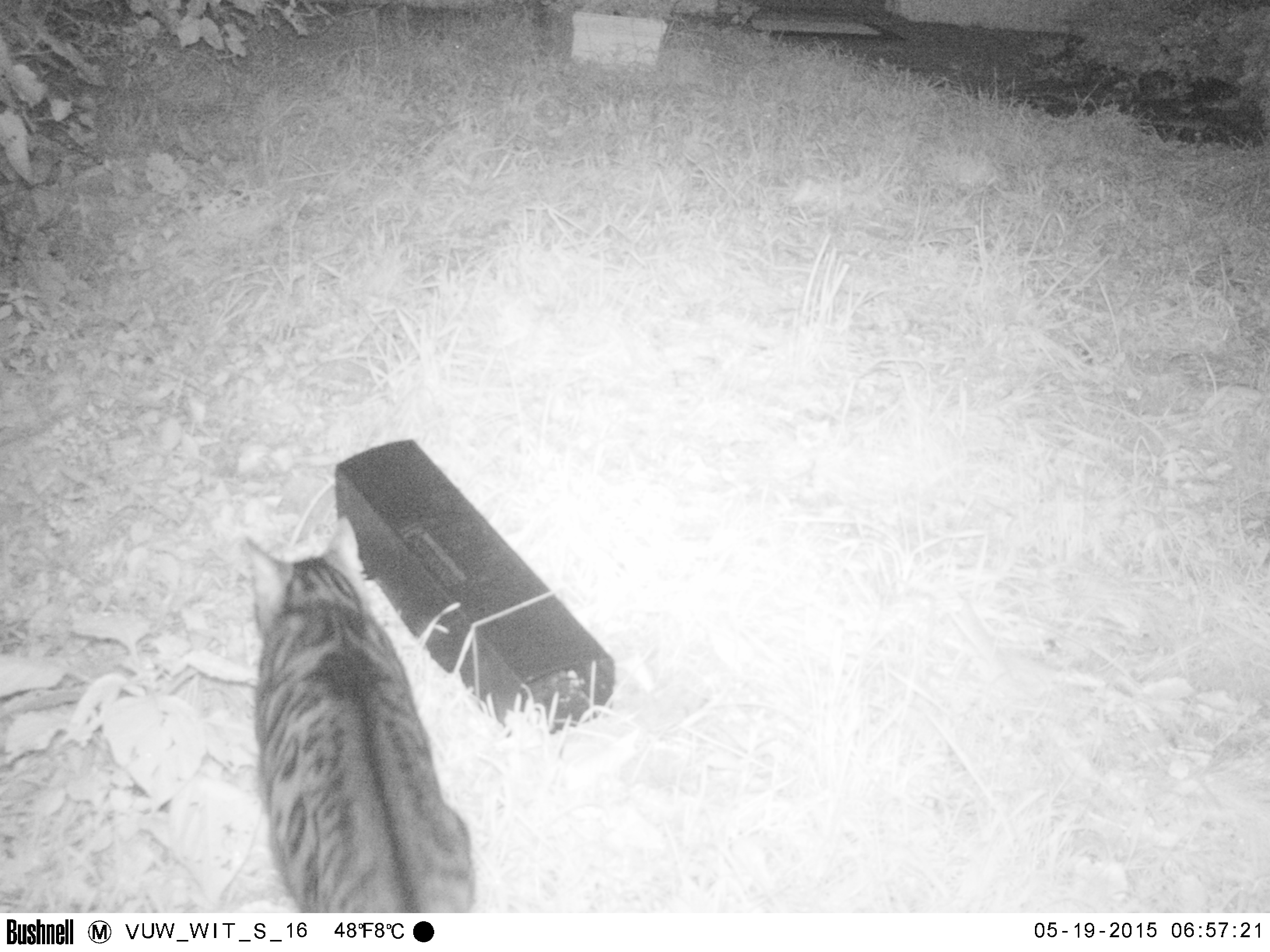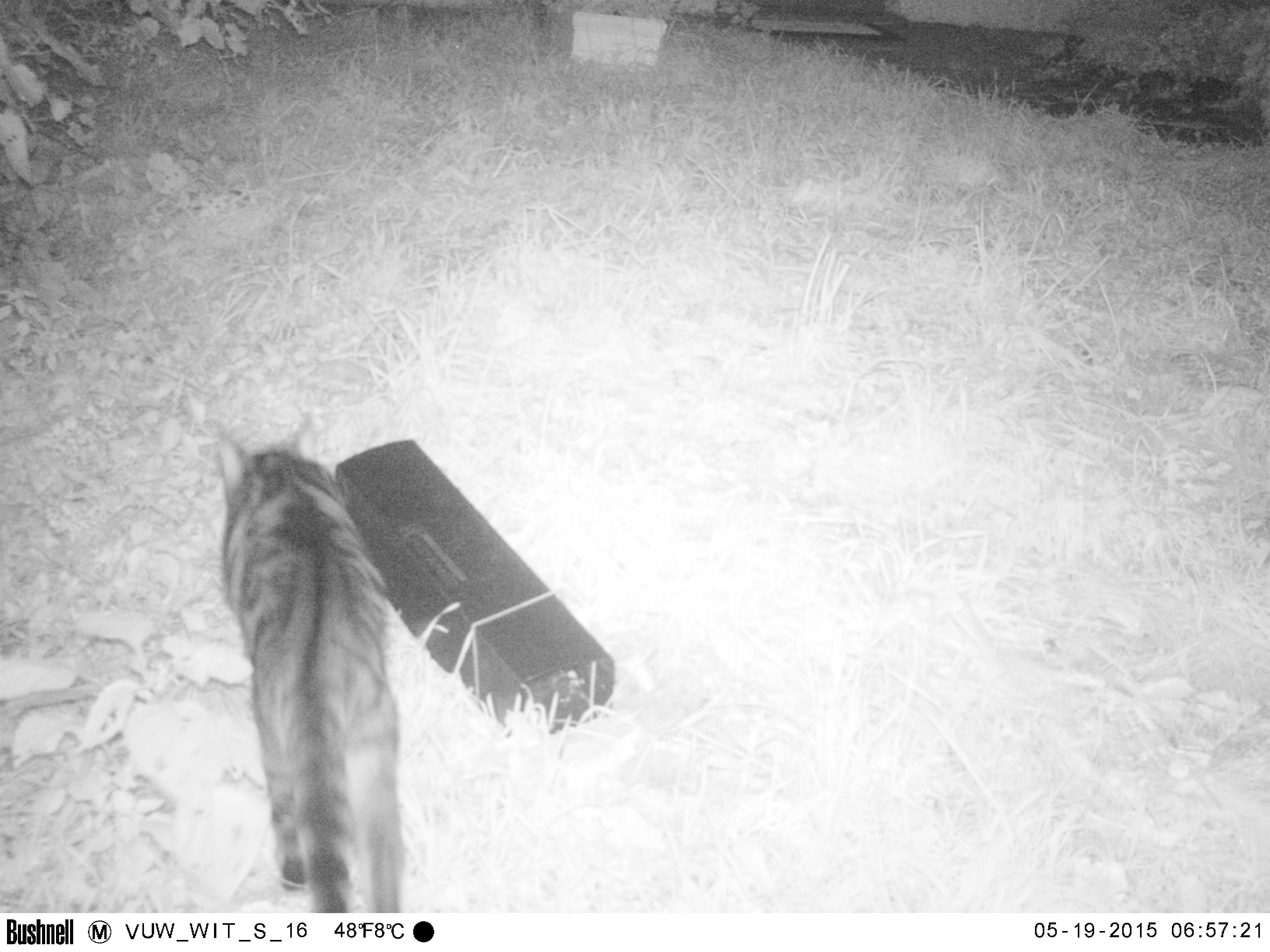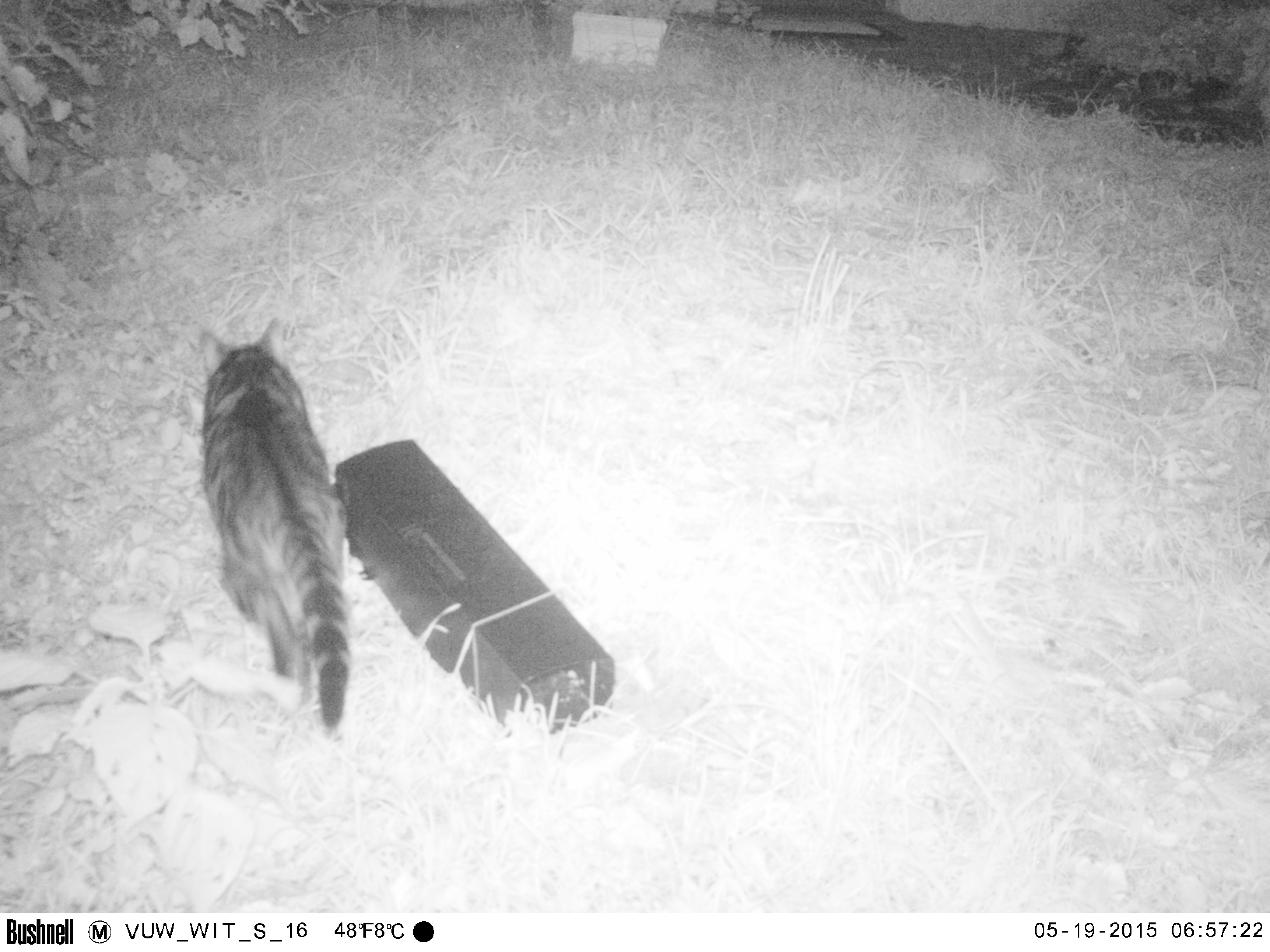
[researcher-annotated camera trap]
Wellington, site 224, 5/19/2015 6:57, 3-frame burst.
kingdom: Animalia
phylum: Chordata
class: Mammalia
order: Carnivora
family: Felidae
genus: Felis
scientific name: Felis catus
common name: cat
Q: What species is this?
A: Cat (Felis catus).